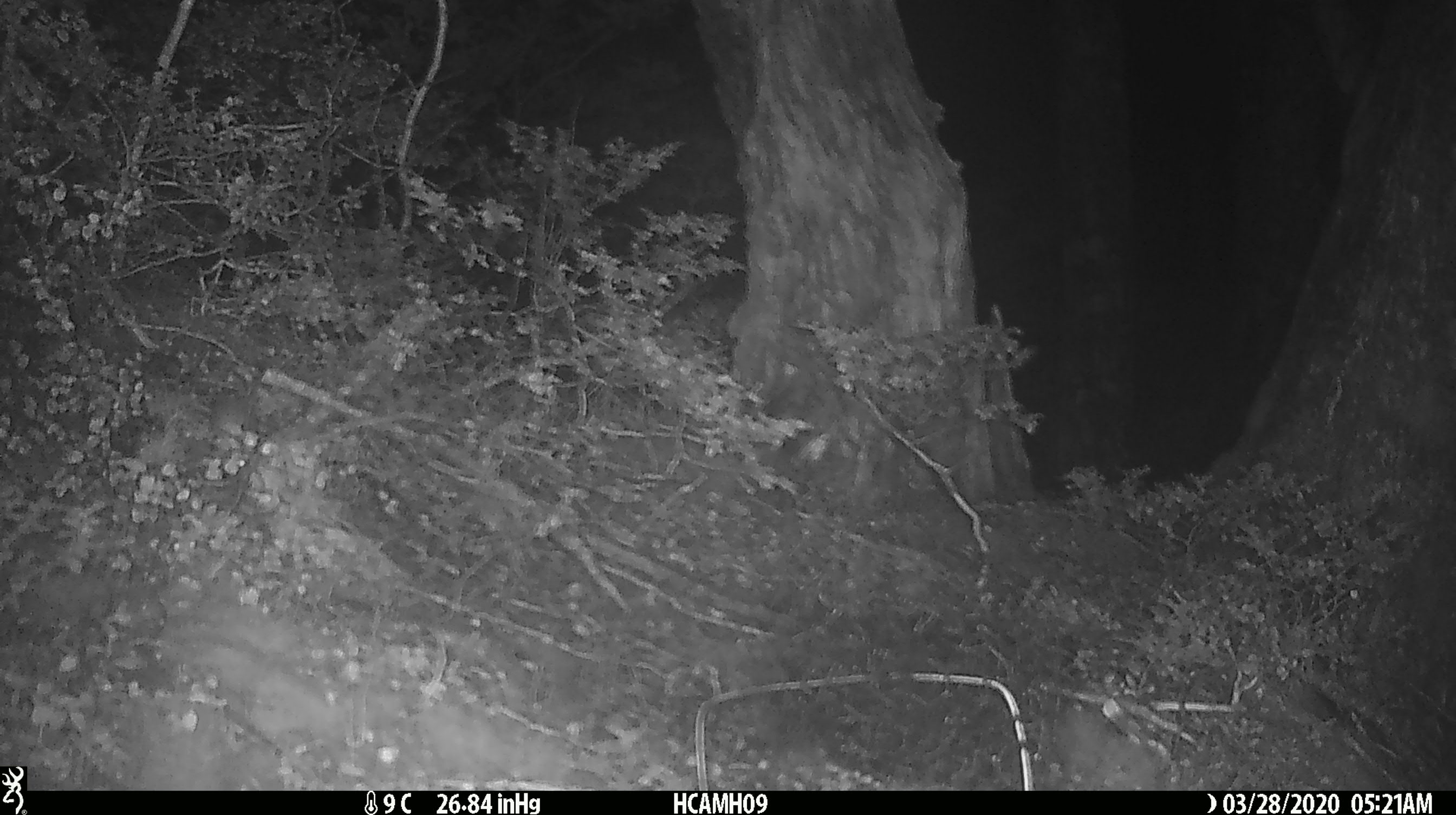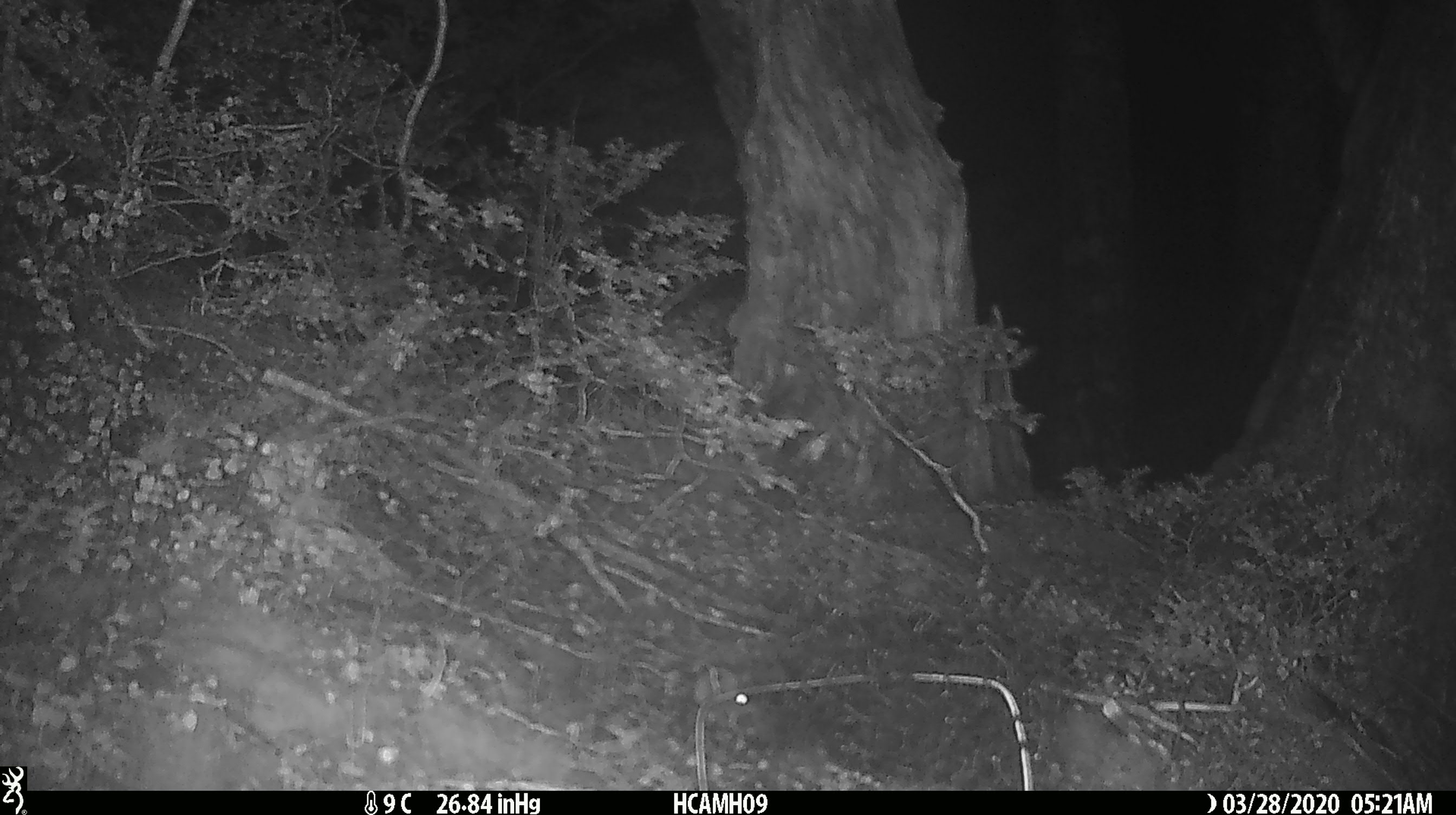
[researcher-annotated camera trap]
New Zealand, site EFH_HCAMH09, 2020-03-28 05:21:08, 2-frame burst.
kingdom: Animalia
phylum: Chordata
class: Mammalia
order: Rodentia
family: Muridae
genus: Mus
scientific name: Mus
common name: mouse